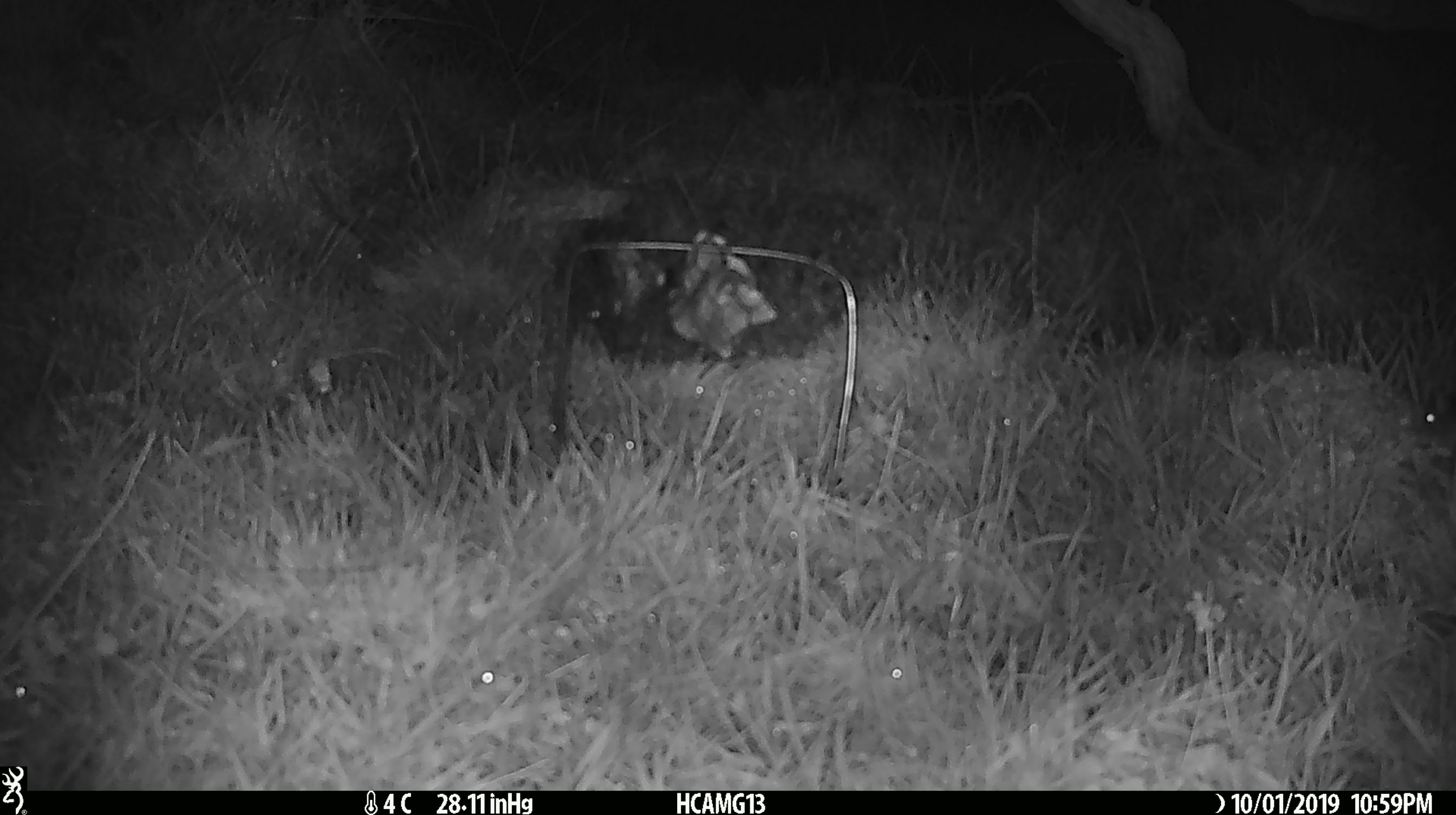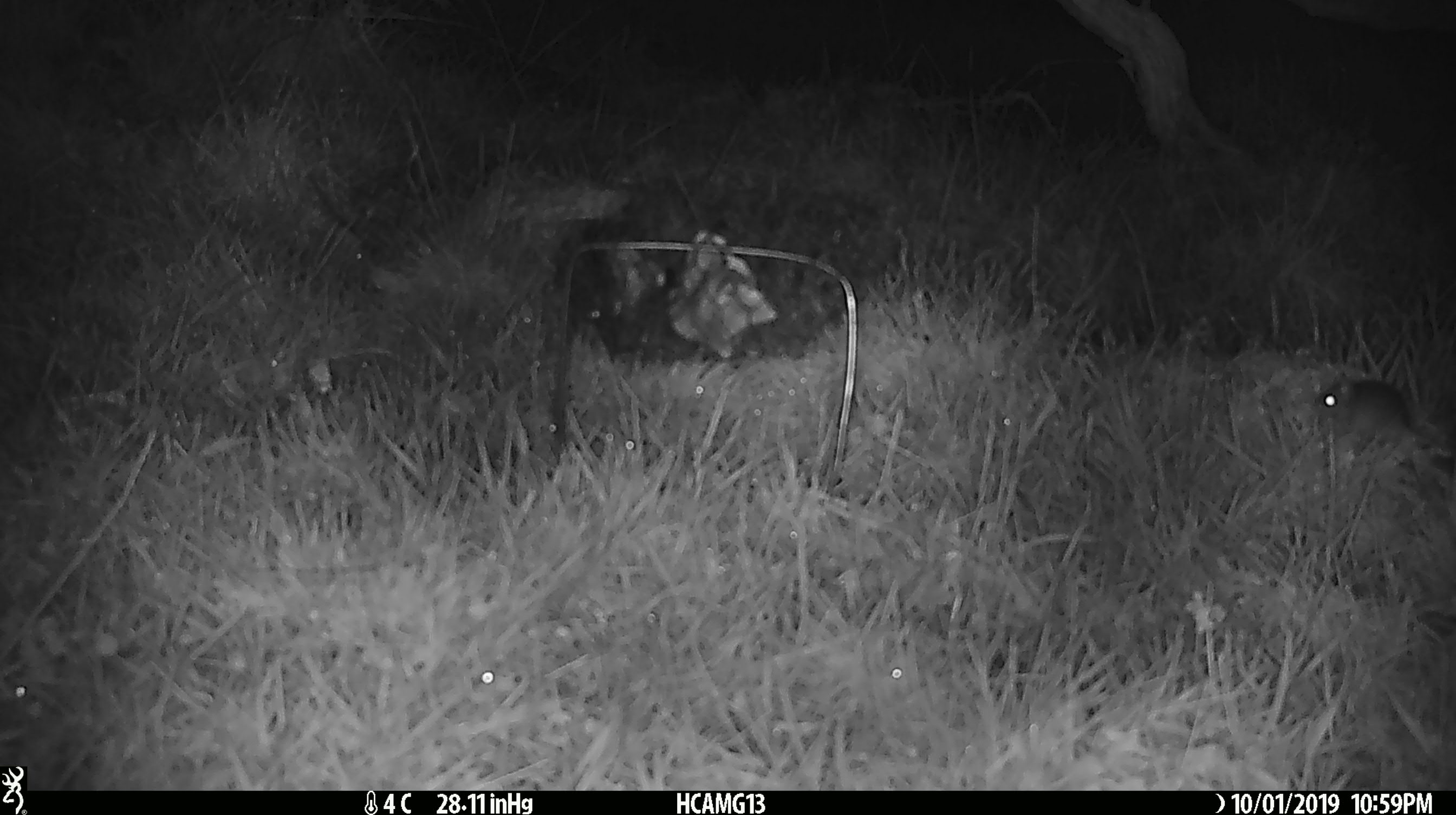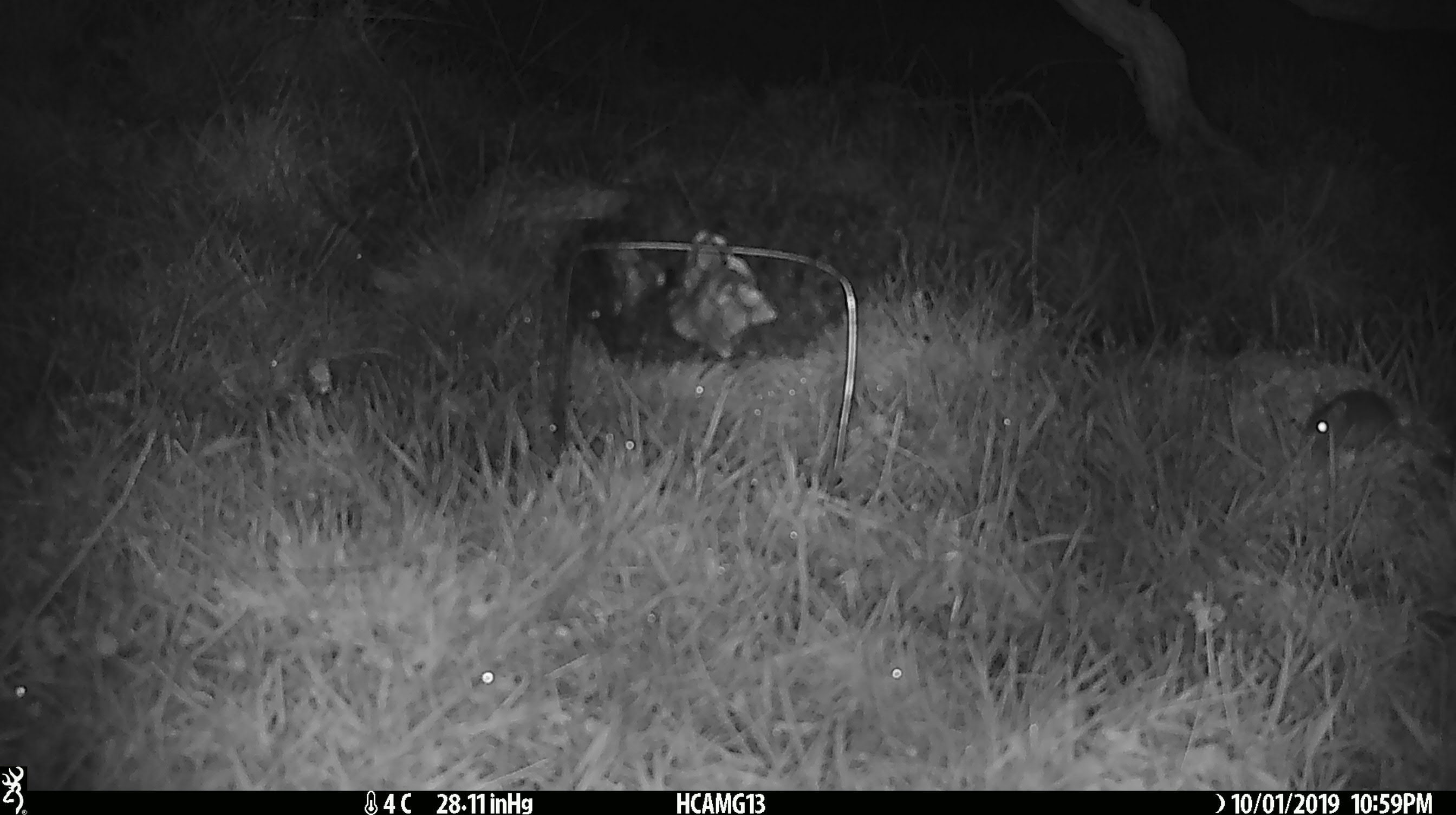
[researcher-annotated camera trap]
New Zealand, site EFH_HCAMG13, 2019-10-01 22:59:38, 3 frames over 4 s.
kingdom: Animalia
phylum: Chordata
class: Mammalia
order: Rodentia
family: Muridae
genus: Mus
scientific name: Mus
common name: mouse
Mouse (Mus).